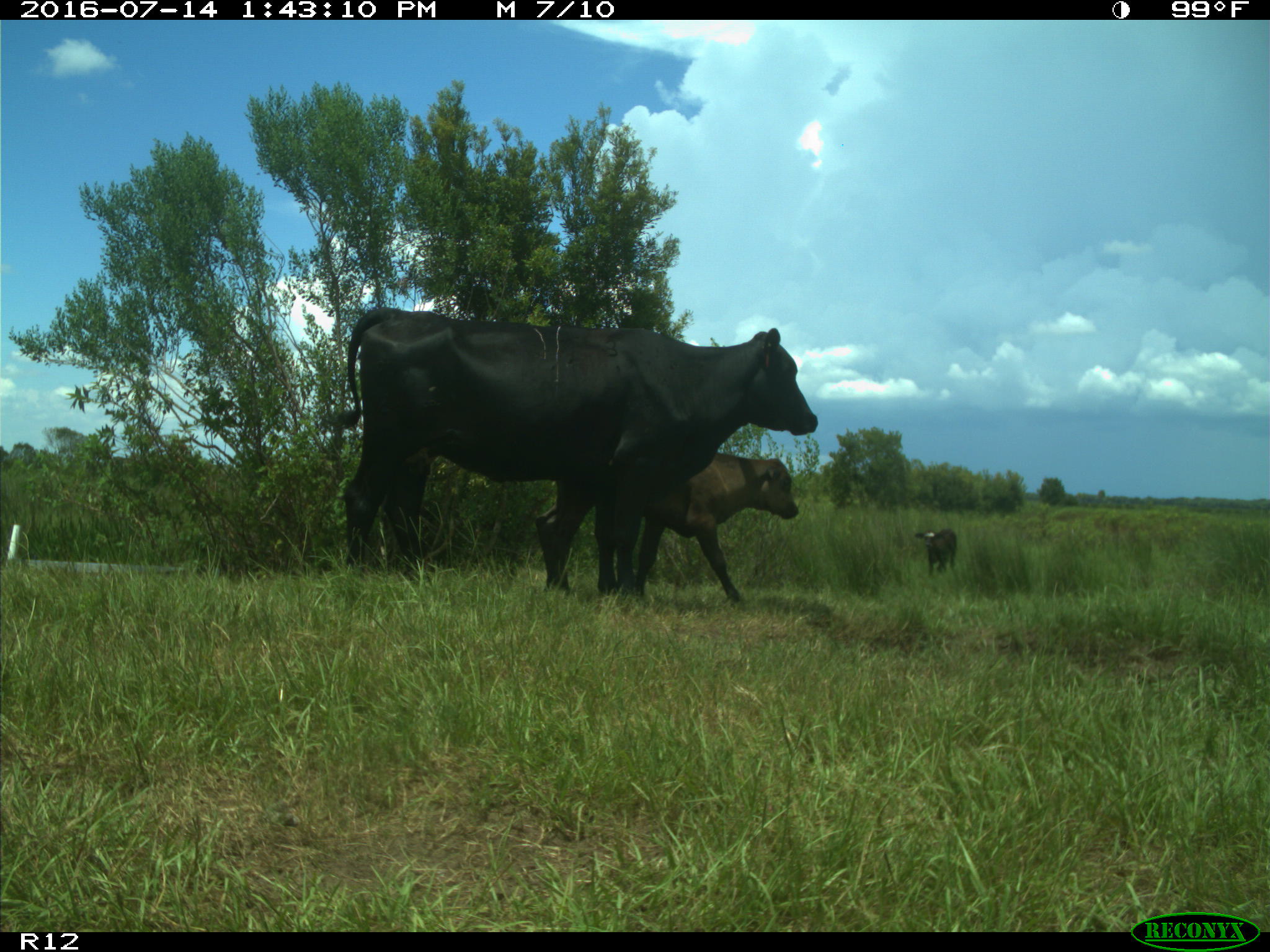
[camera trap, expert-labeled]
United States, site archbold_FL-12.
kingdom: Animalia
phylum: Chordata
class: Mammalia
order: Artiodactyla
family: Bovidae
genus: Bos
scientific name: Bos taurus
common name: domestic cow